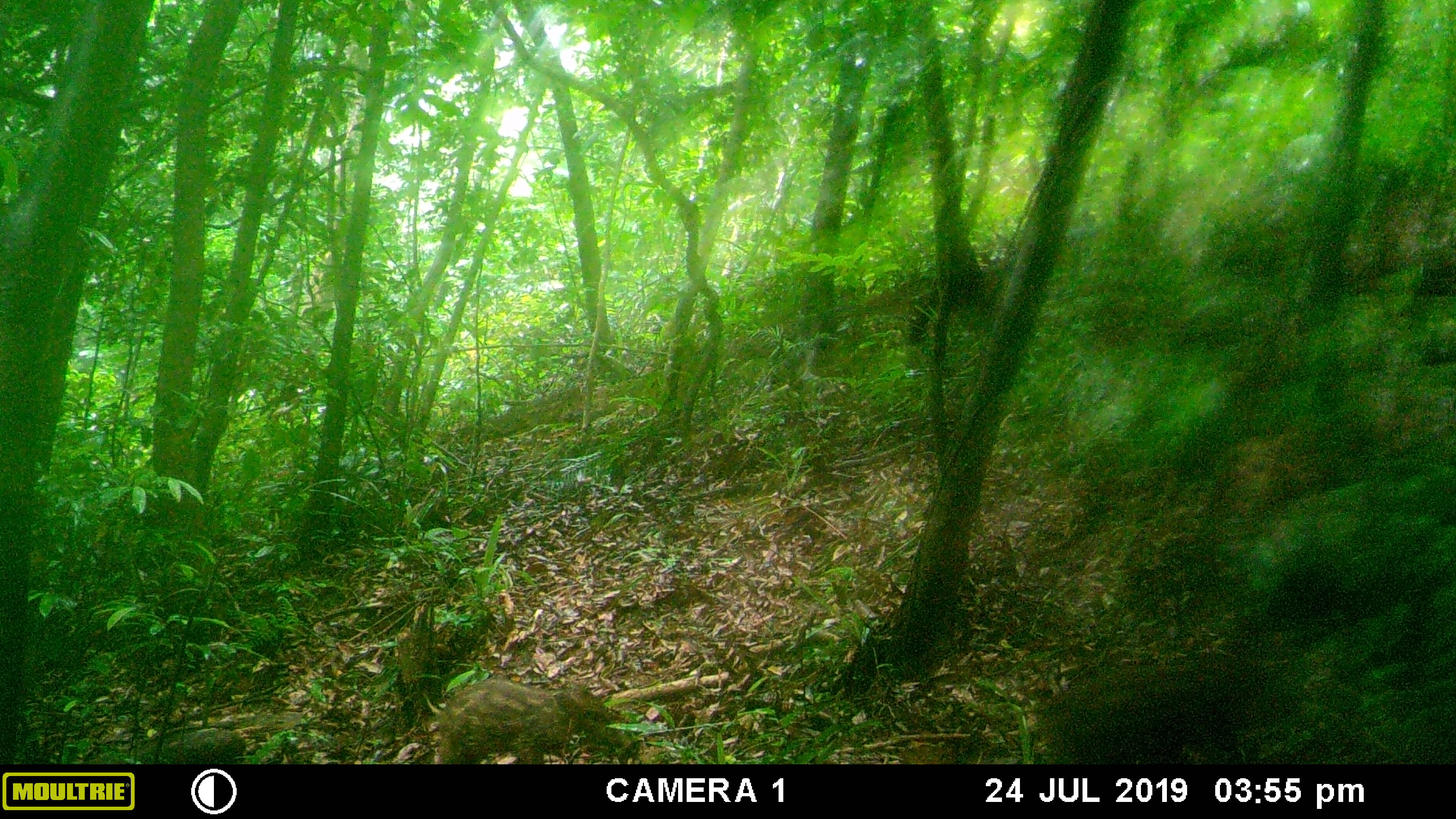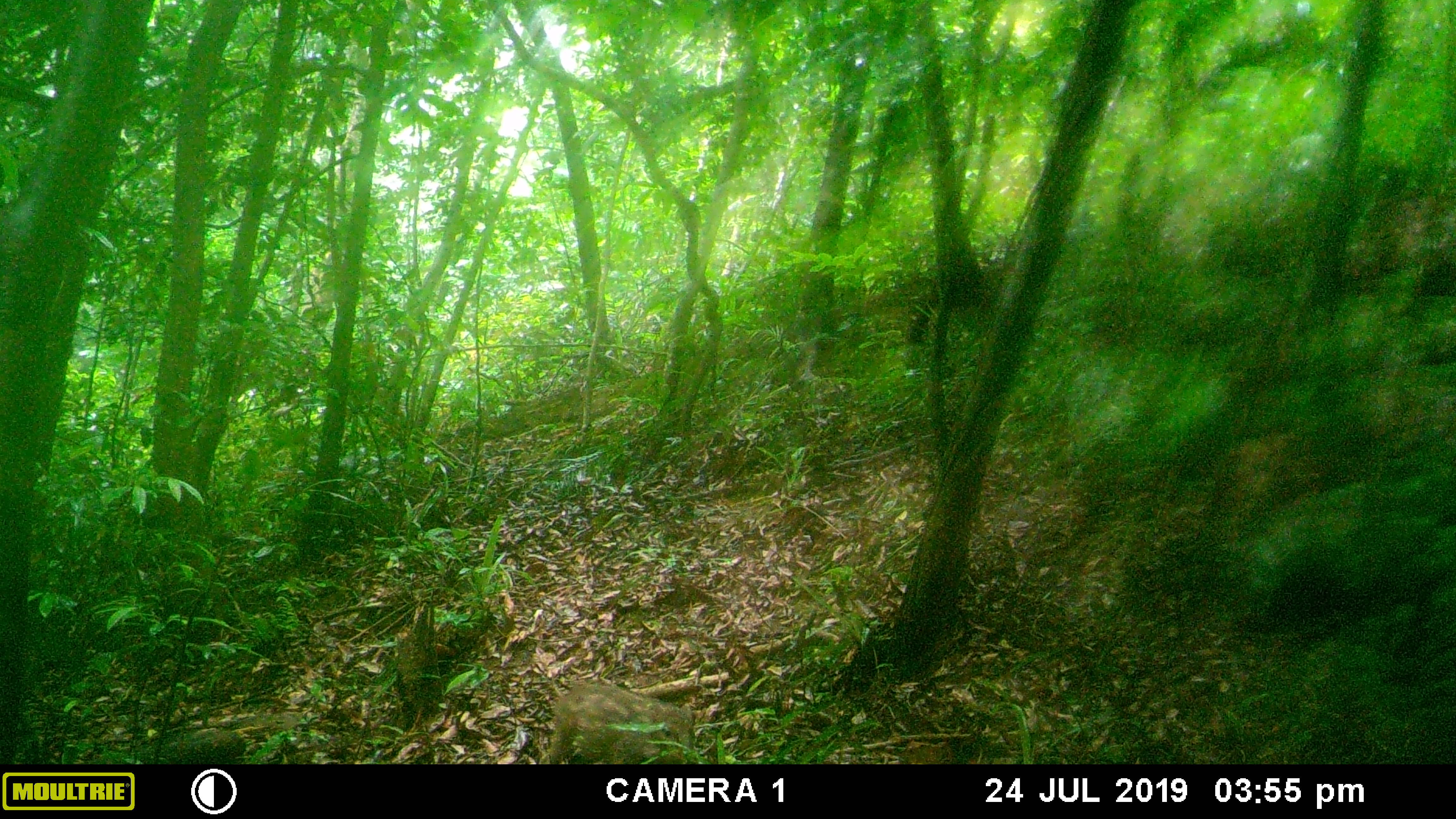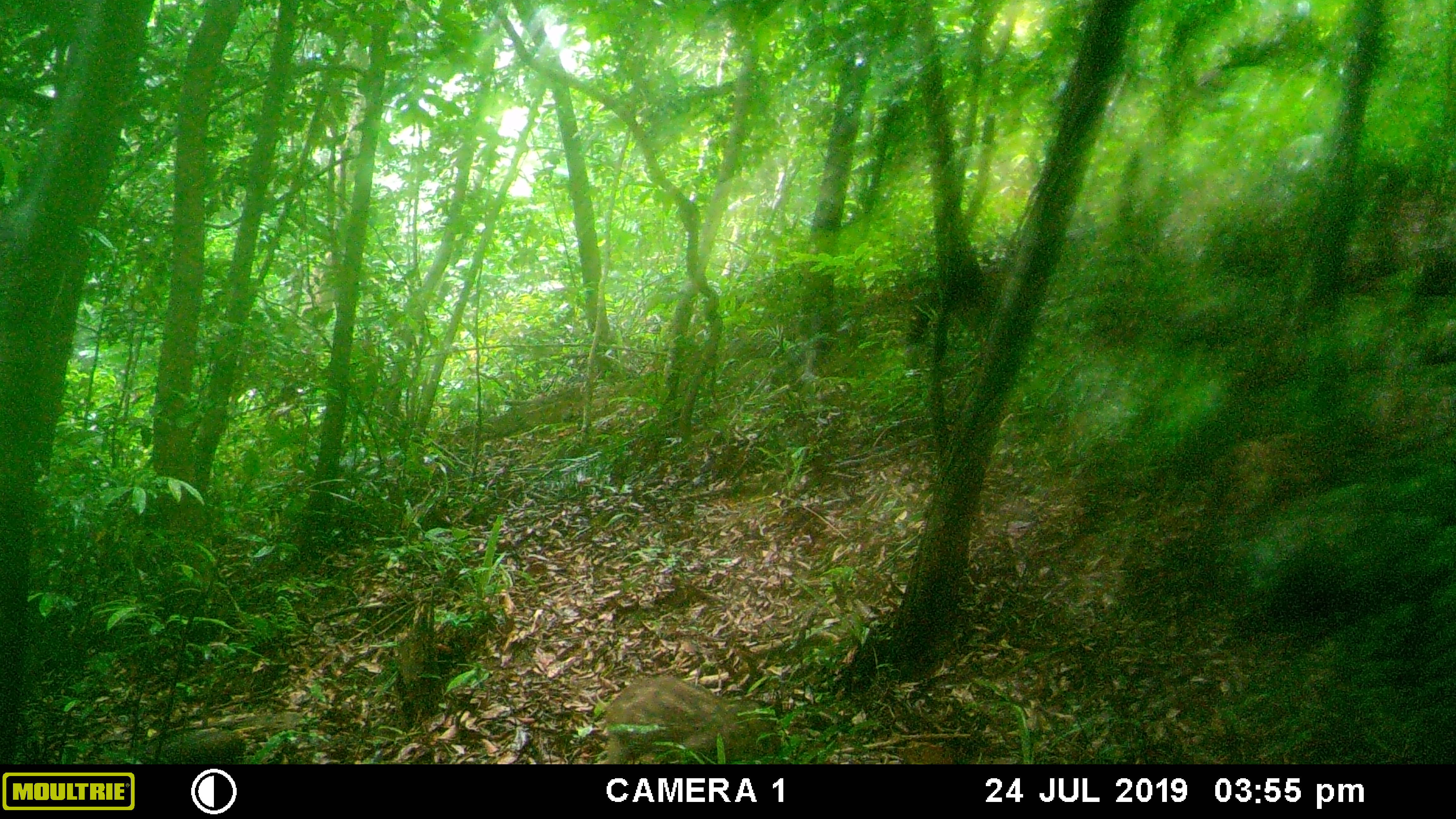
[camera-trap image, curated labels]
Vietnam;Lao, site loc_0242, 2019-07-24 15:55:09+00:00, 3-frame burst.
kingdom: Animalia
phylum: Chordata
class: Mammalia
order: Artiodactyla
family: Suidae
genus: Sus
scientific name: Sus scrofa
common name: eurasian wild pig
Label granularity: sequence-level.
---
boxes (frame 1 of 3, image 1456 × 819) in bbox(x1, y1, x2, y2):
eurasian wild pig: bbox(1035, 639, 1303, 764); bbox(436, 677, 642, 764)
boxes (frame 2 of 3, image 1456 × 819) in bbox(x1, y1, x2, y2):
eurasian wild pig: bbox(547, 680, 700, 764)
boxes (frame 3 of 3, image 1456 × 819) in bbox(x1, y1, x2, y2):
eurasian wild pig: bbox(593, 675, 781, 764)